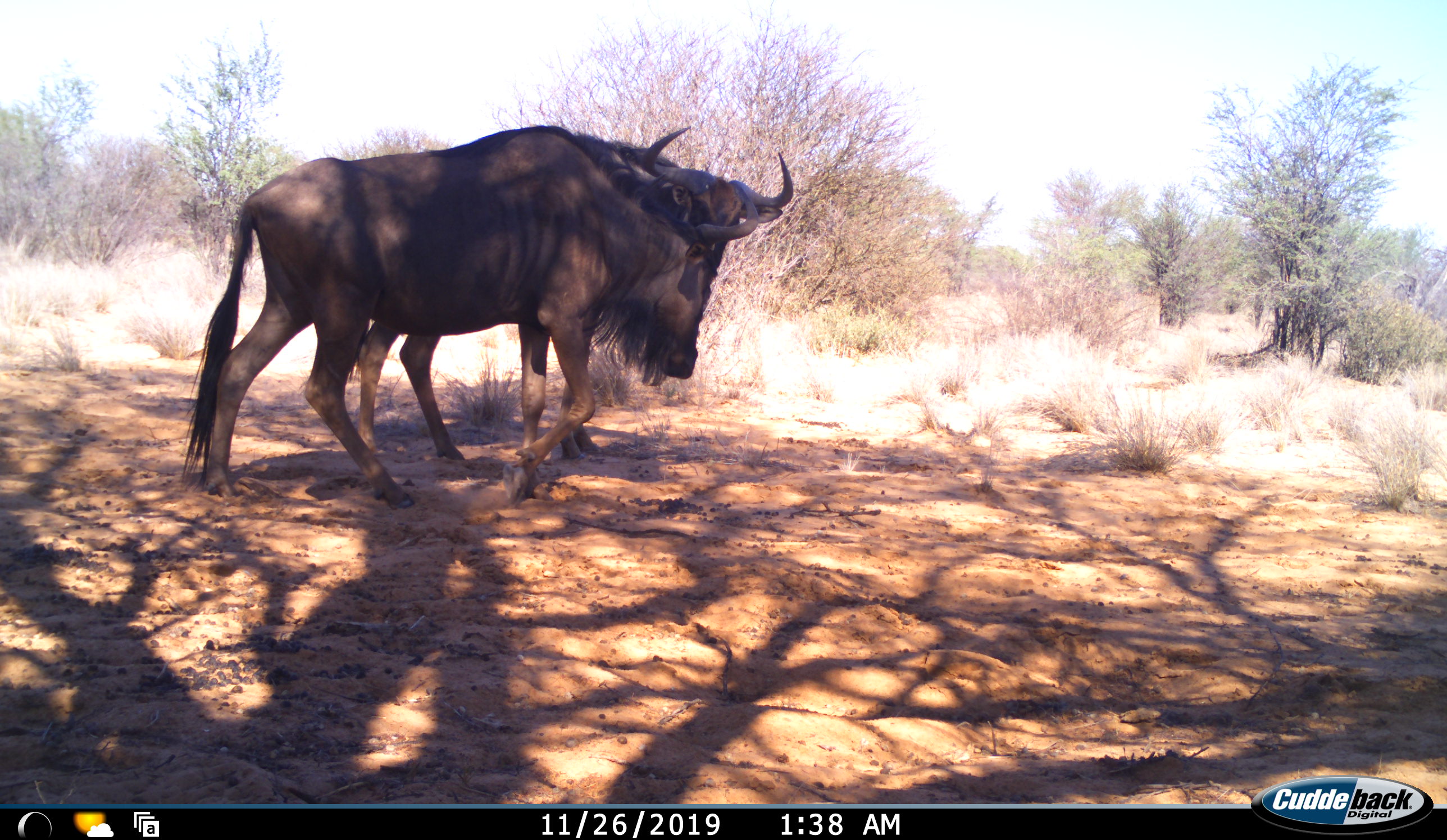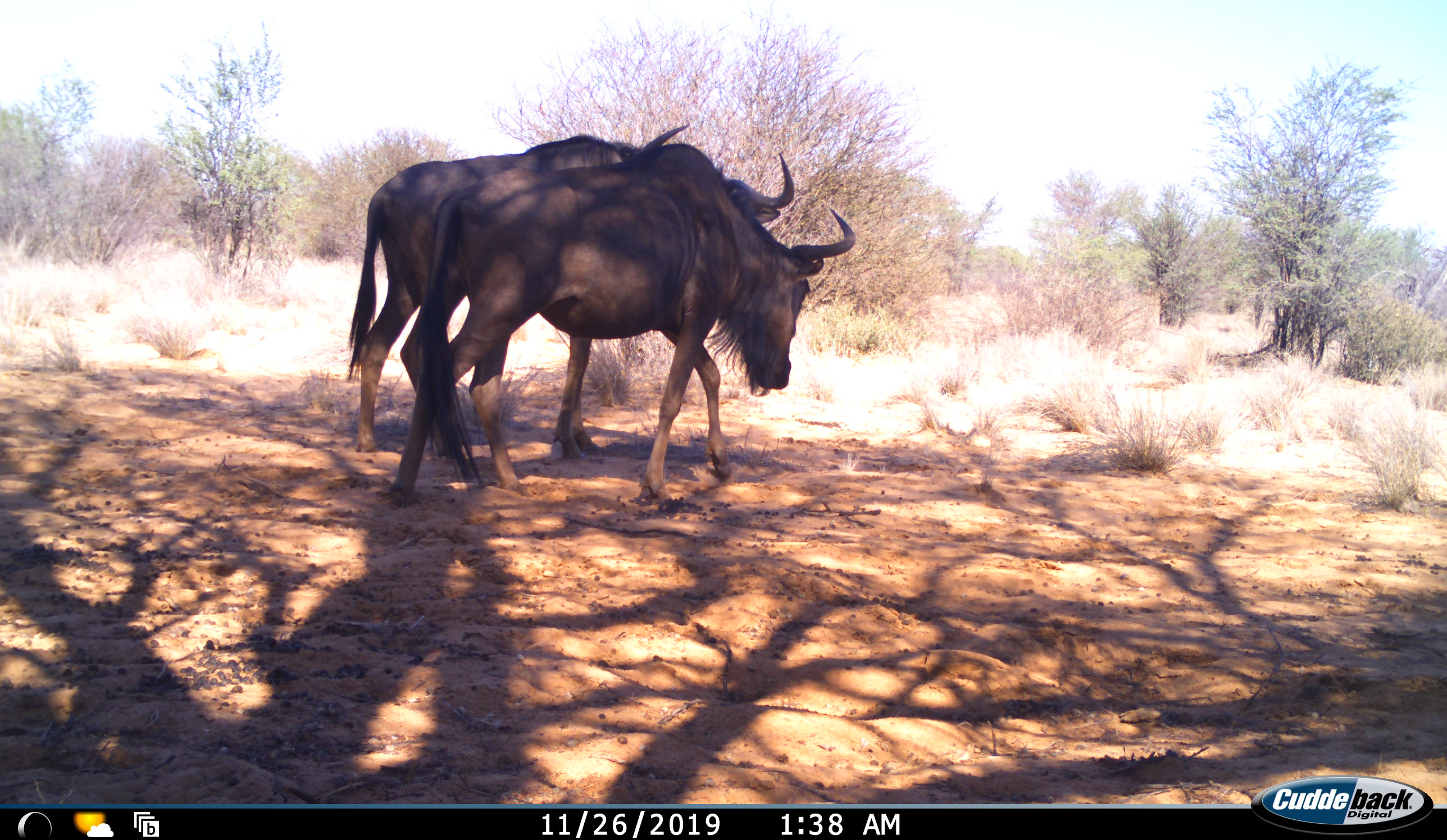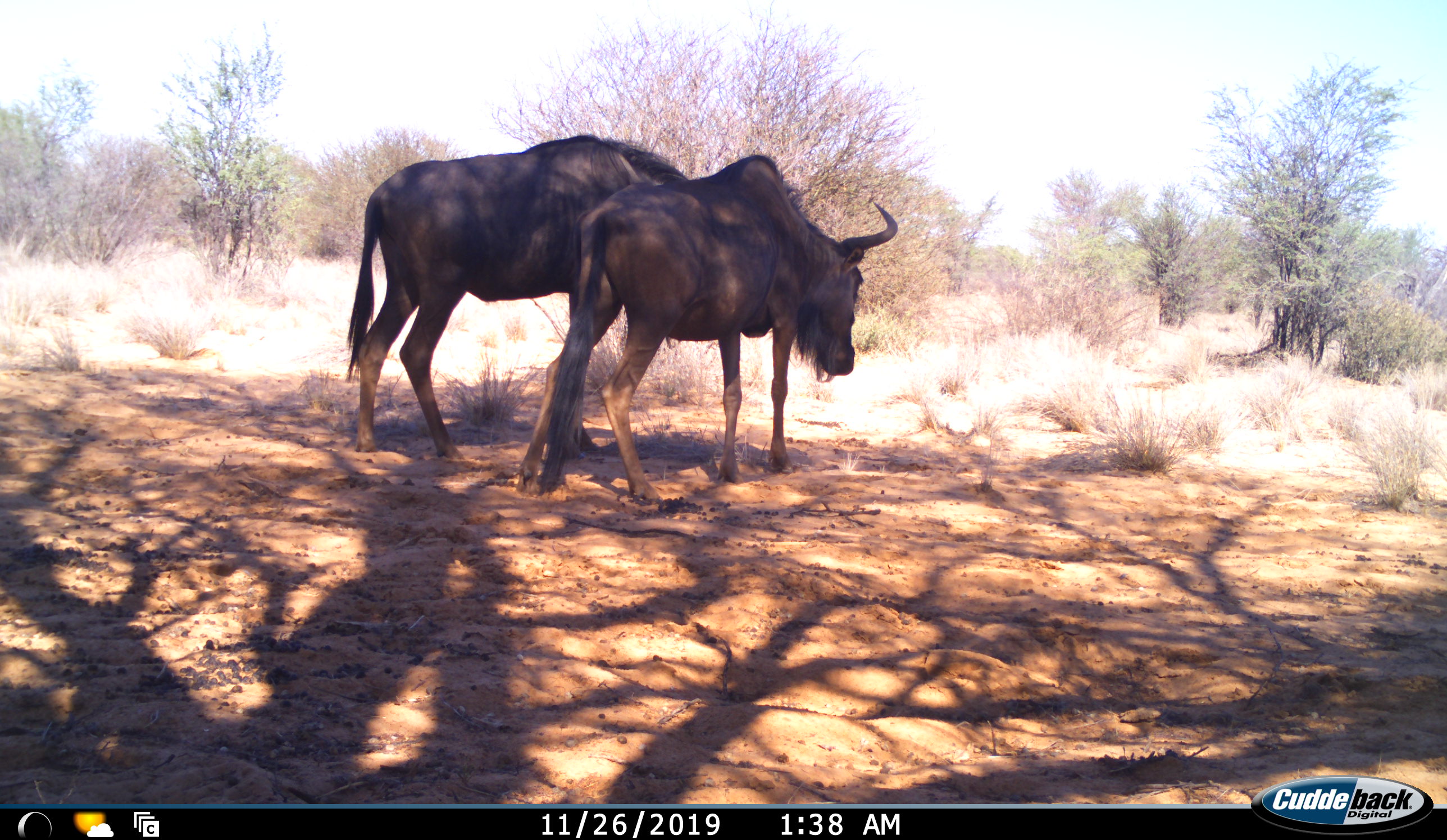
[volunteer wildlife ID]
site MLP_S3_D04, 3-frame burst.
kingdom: Animalia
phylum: Chordata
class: Mammalia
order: Artiodactyla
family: Bovidae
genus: Connochaetes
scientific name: Connochaetes taurinus taurinus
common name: blue wildebeest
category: wildebeestblue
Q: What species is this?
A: Wildebeestblue (blue wildebeest) (Connochaetes taurinus taurinus).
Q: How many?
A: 2.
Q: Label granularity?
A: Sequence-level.